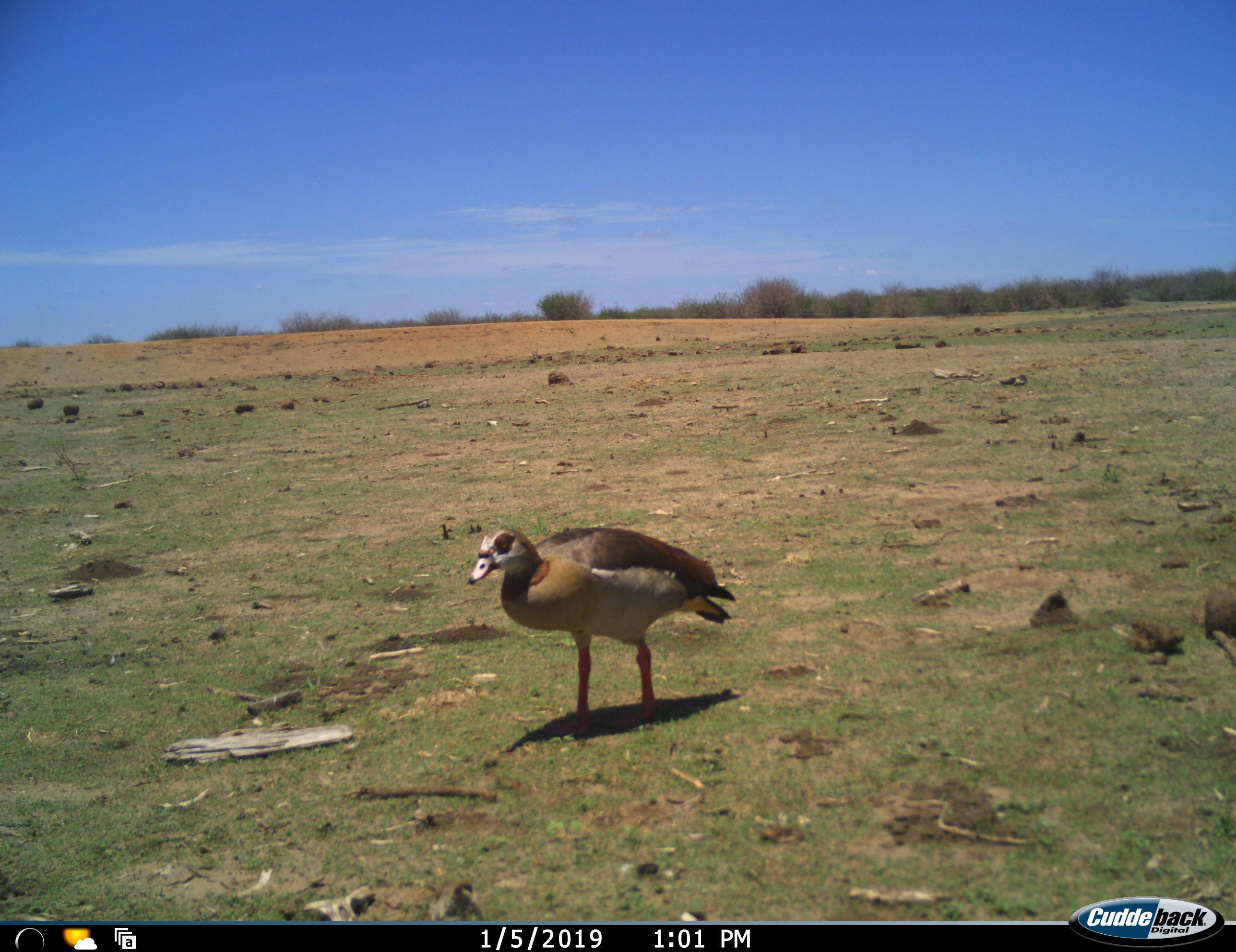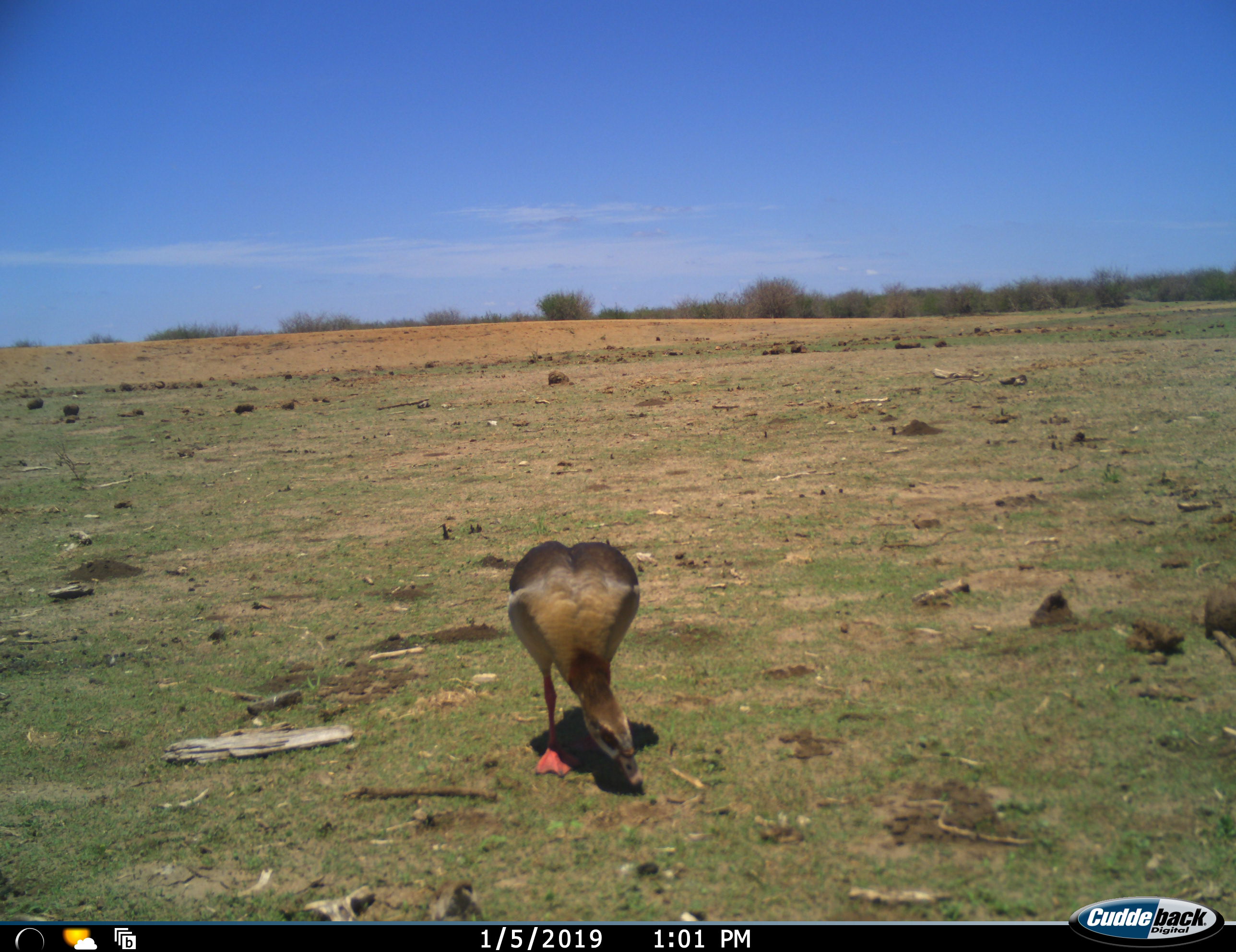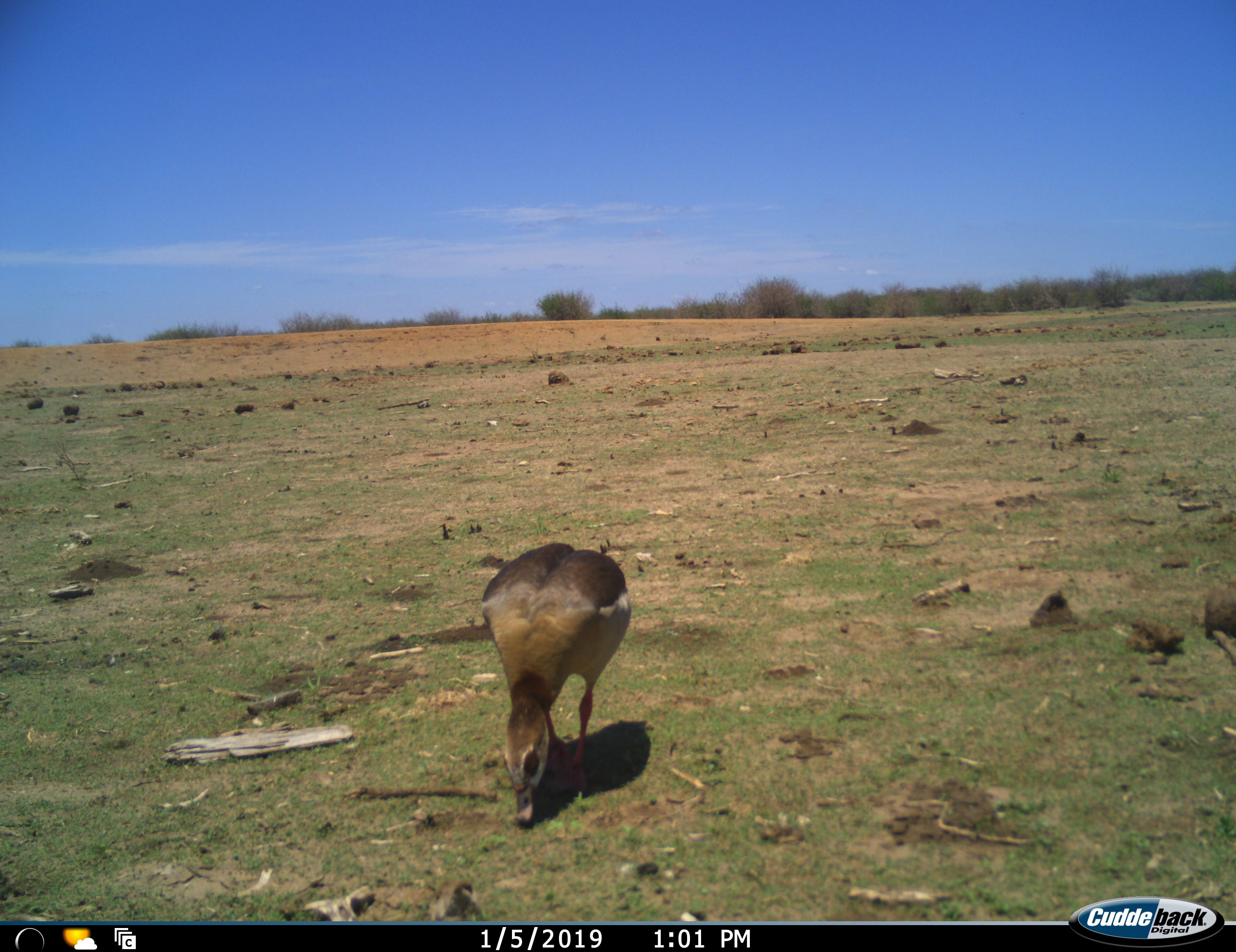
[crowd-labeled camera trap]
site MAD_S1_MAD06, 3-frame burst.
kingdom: Animalia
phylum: Chordata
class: Aves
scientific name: Aves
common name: bird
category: birdother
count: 1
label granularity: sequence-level